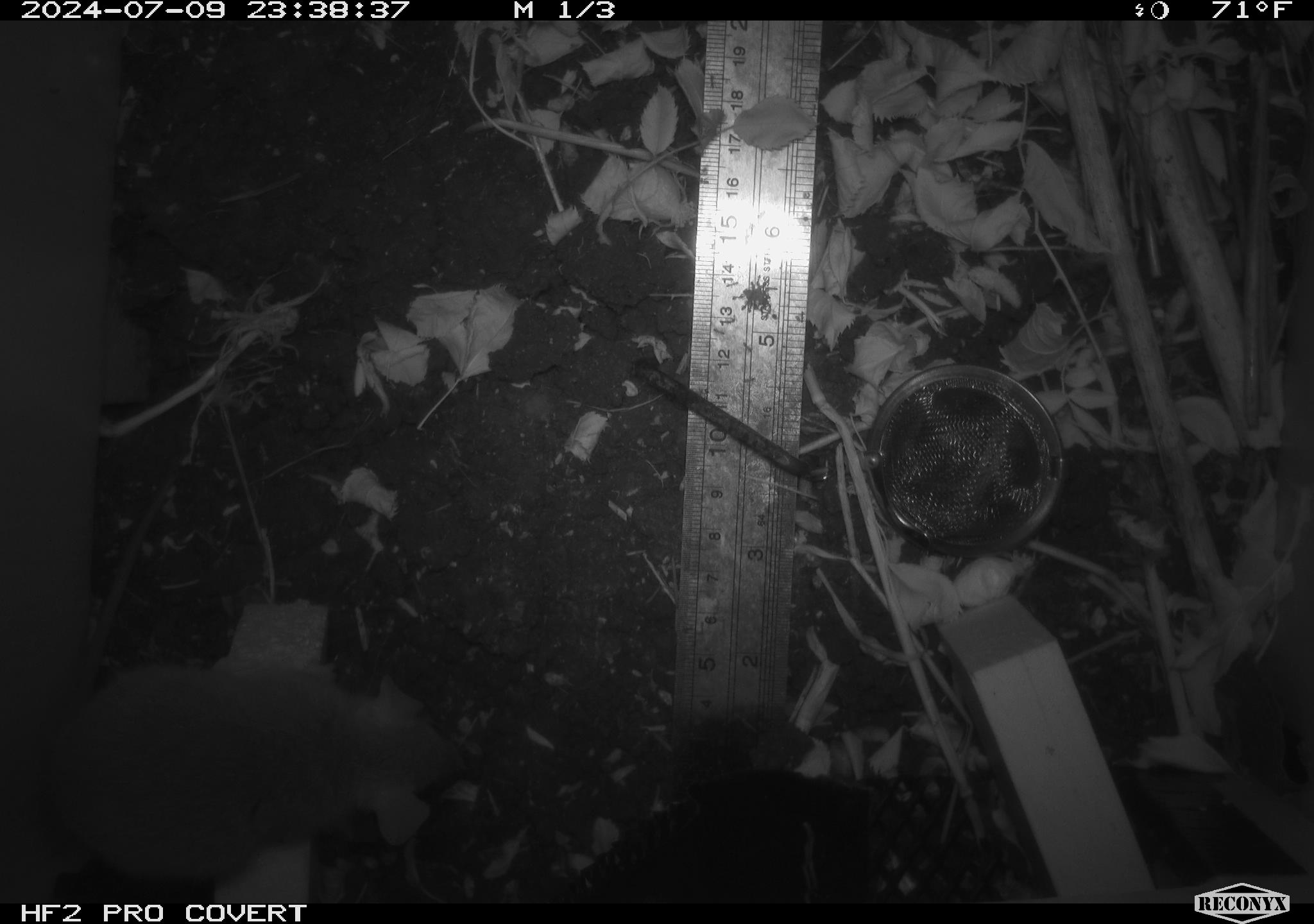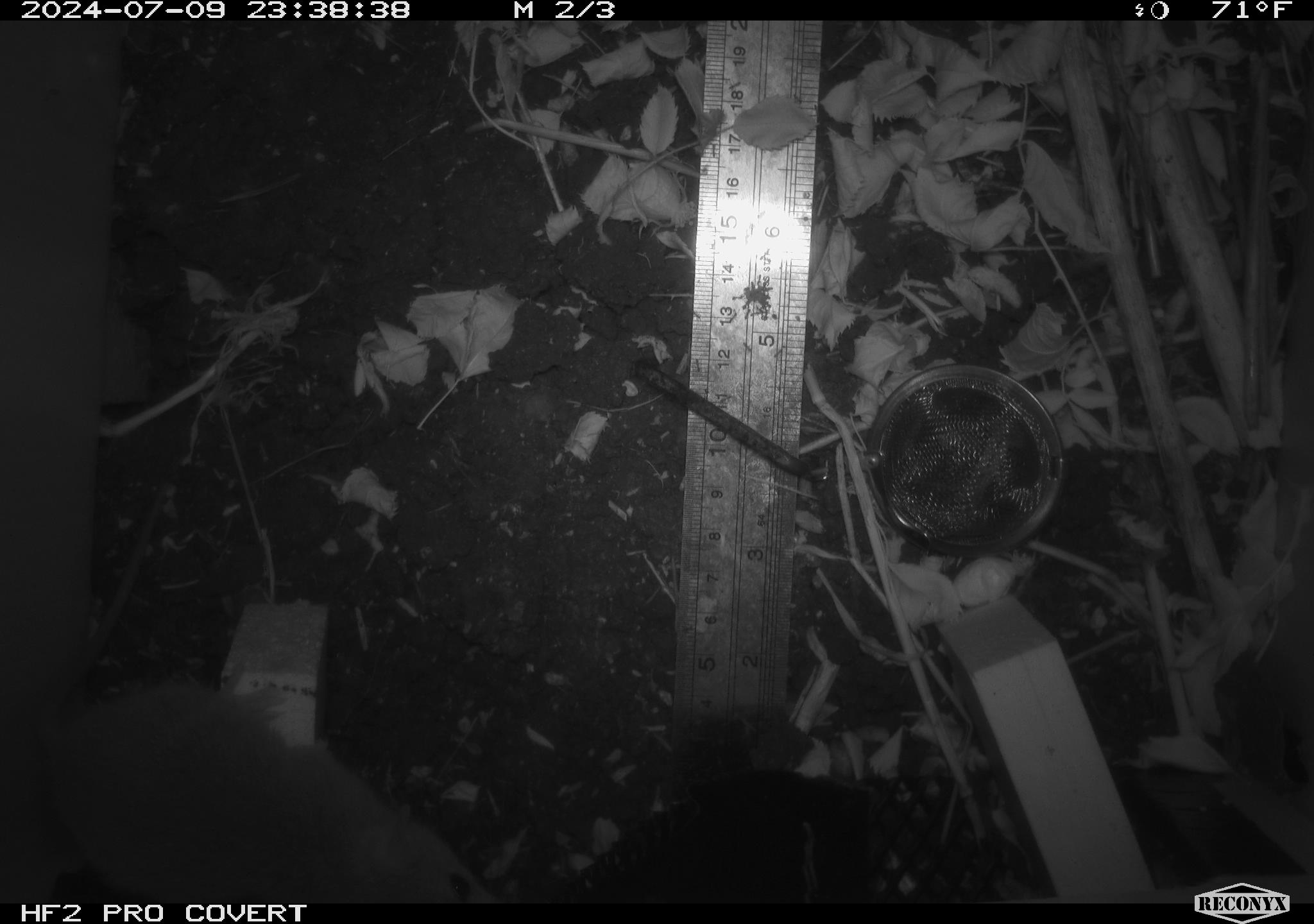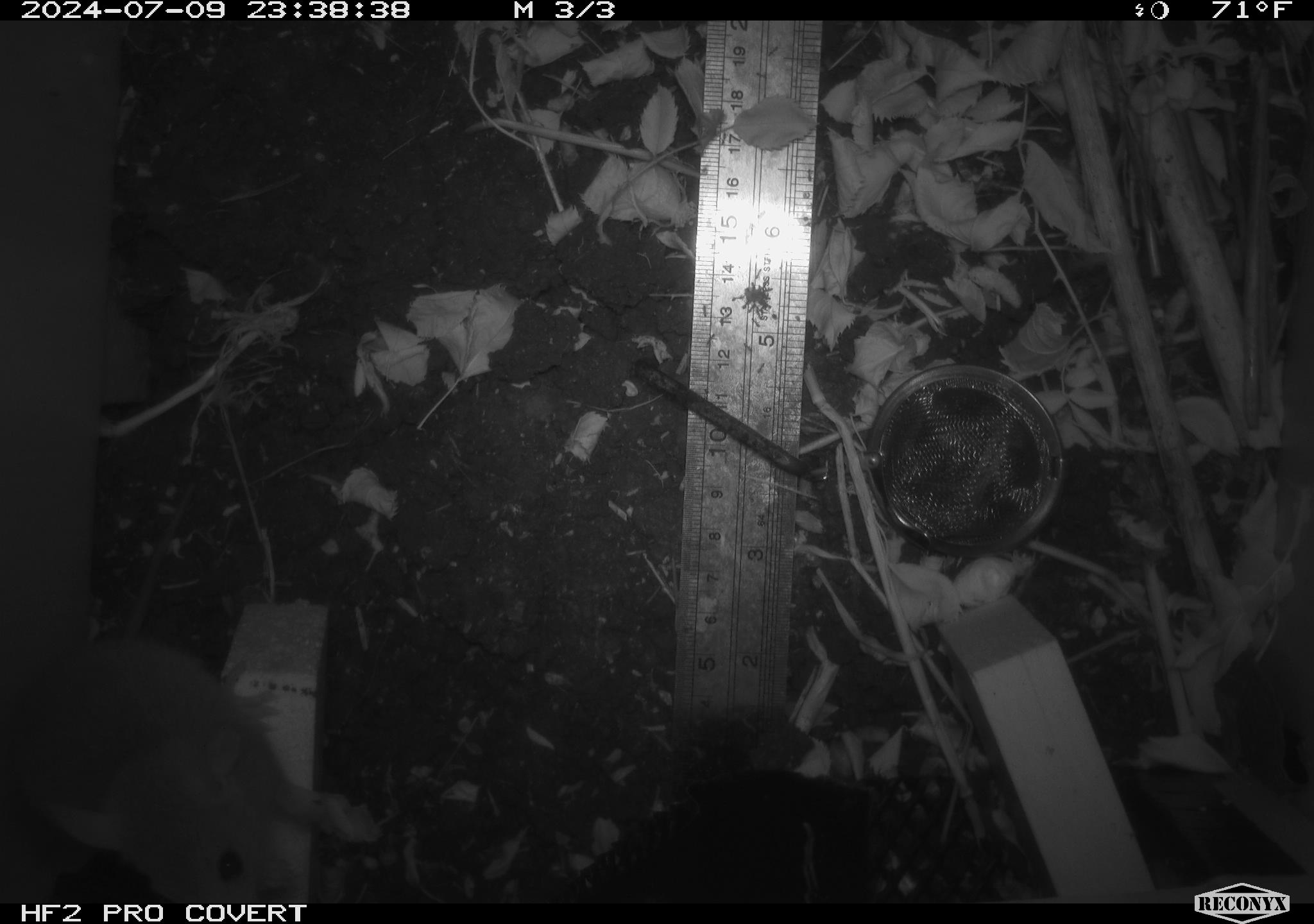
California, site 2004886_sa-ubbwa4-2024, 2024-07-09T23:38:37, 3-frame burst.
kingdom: Animalia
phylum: Chordata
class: Mammalia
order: Rodentia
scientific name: Rodentia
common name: woodrat or rat or mouse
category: woodrat or rat or mouse species